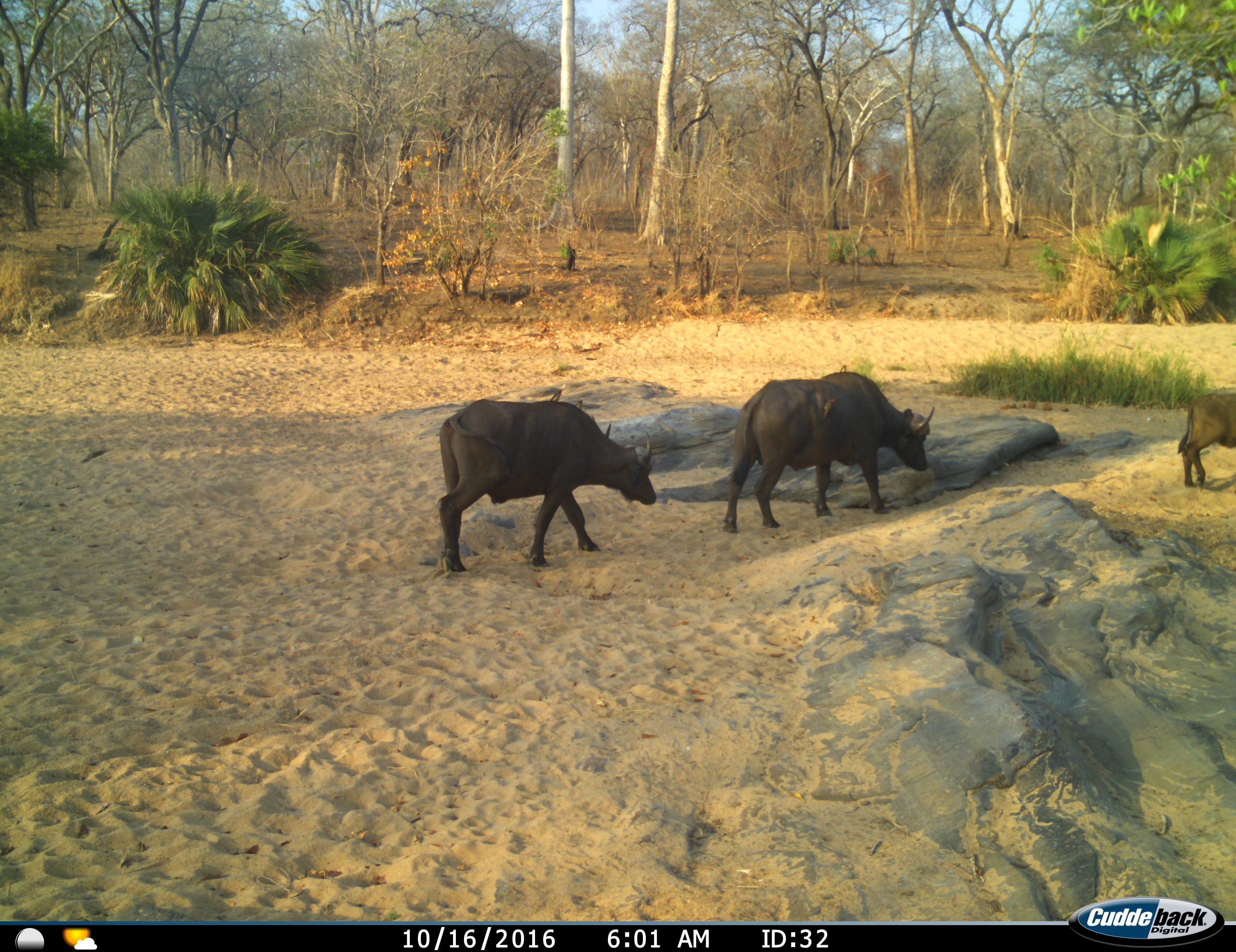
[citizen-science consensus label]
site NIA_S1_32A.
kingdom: Animalia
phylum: Chordata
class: Mammalia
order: Artiodactyla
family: Bovidae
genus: Syncerus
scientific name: Syncerus caffer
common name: african buffalo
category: buffalo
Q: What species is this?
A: Buffalo (african buffalo) (Syncerus caffer).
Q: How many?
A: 3.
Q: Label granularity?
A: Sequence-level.